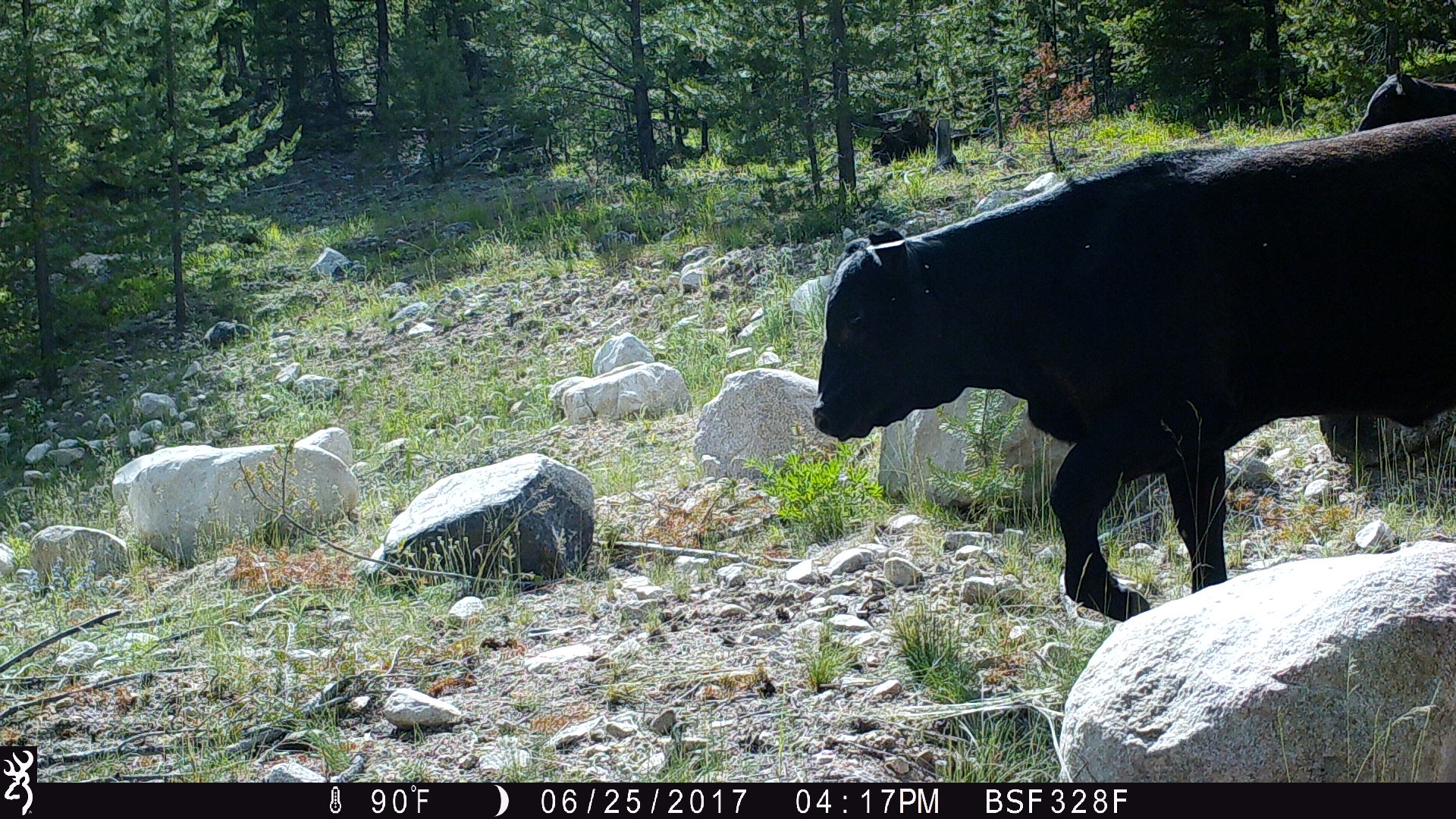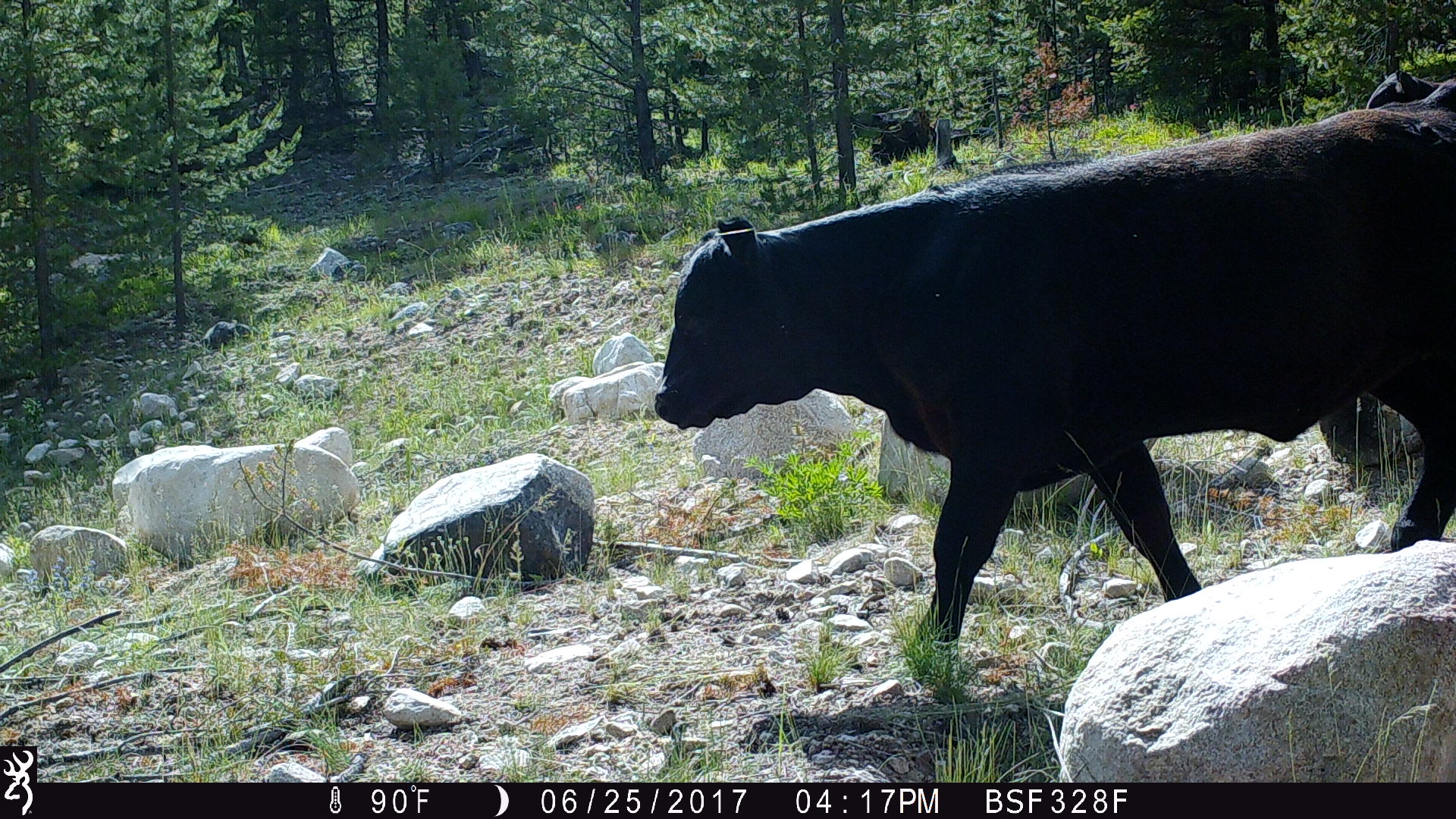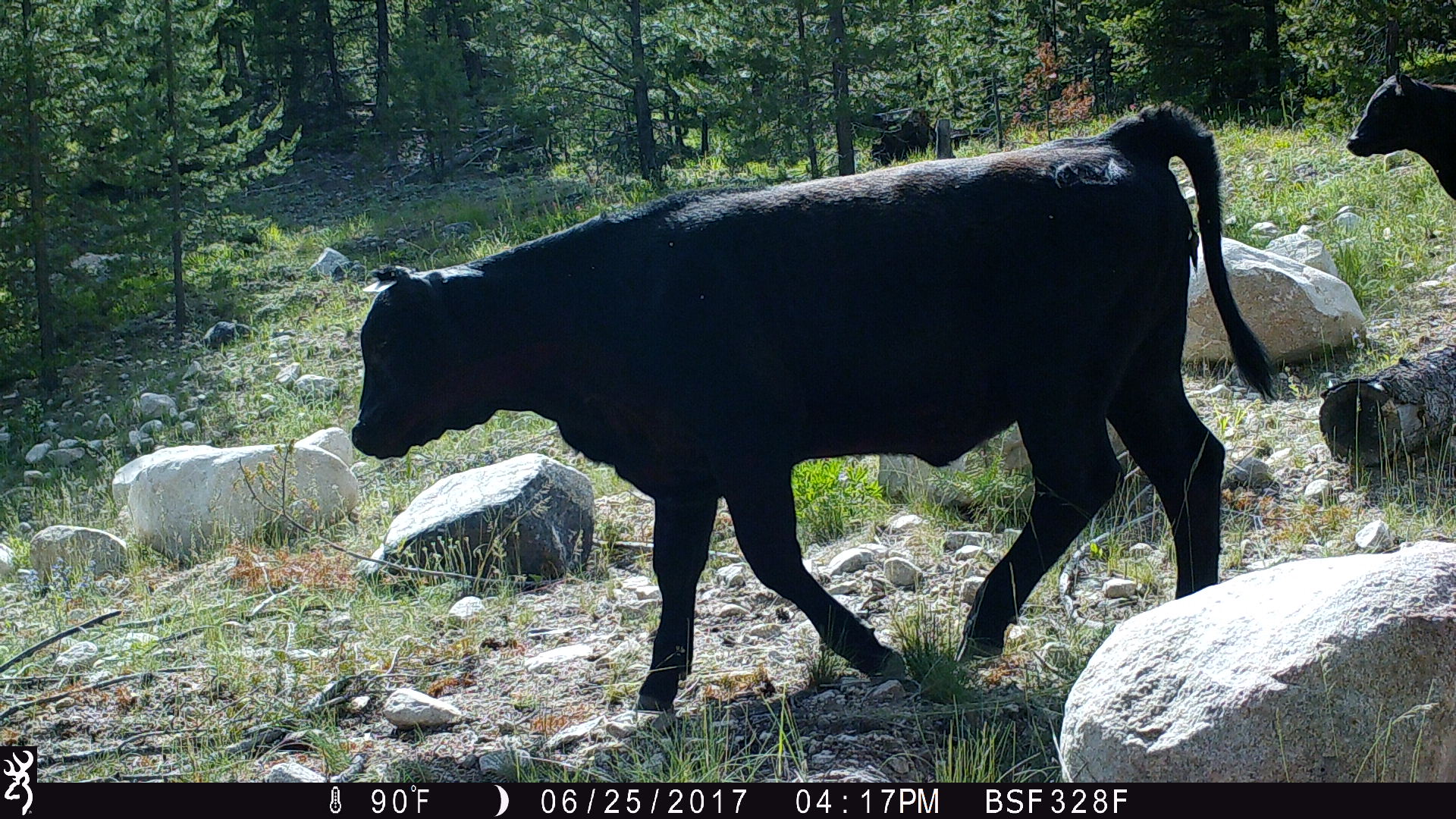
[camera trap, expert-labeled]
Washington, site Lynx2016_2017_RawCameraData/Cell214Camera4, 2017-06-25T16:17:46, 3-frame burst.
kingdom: Animalia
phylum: Chordata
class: Mammalia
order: Artiodactyla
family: Bovidae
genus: Bos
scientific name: Bos taurus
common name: domestic cattle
Domestic cattle (Bos taurus). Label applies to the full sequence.